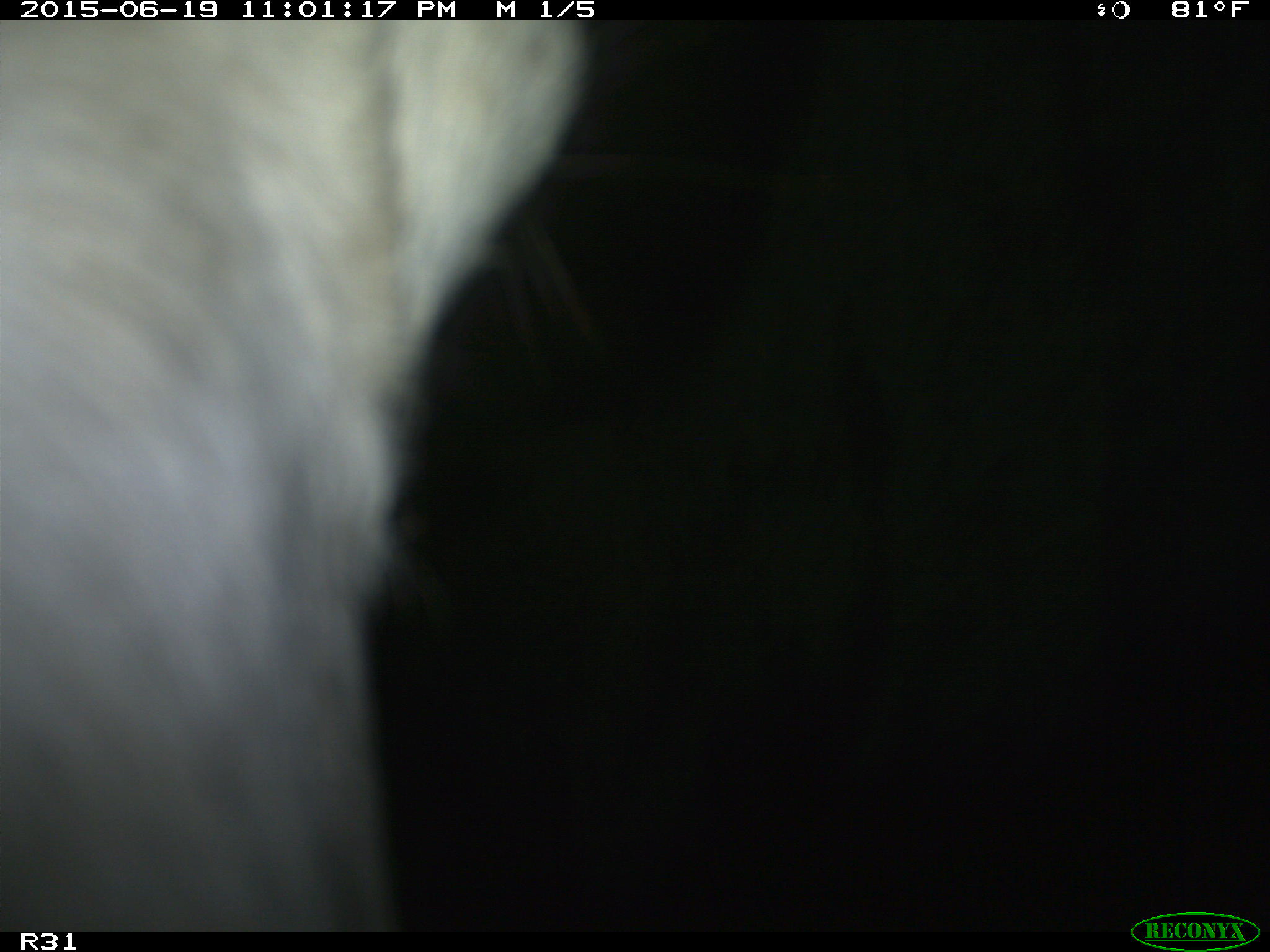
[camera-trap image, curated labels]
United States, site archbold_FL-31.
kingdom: Animalia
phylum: Chordata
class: Mammalia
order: Artiodactyla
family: Bovidae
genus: Bos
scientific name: Bos taurus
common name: domestic cow